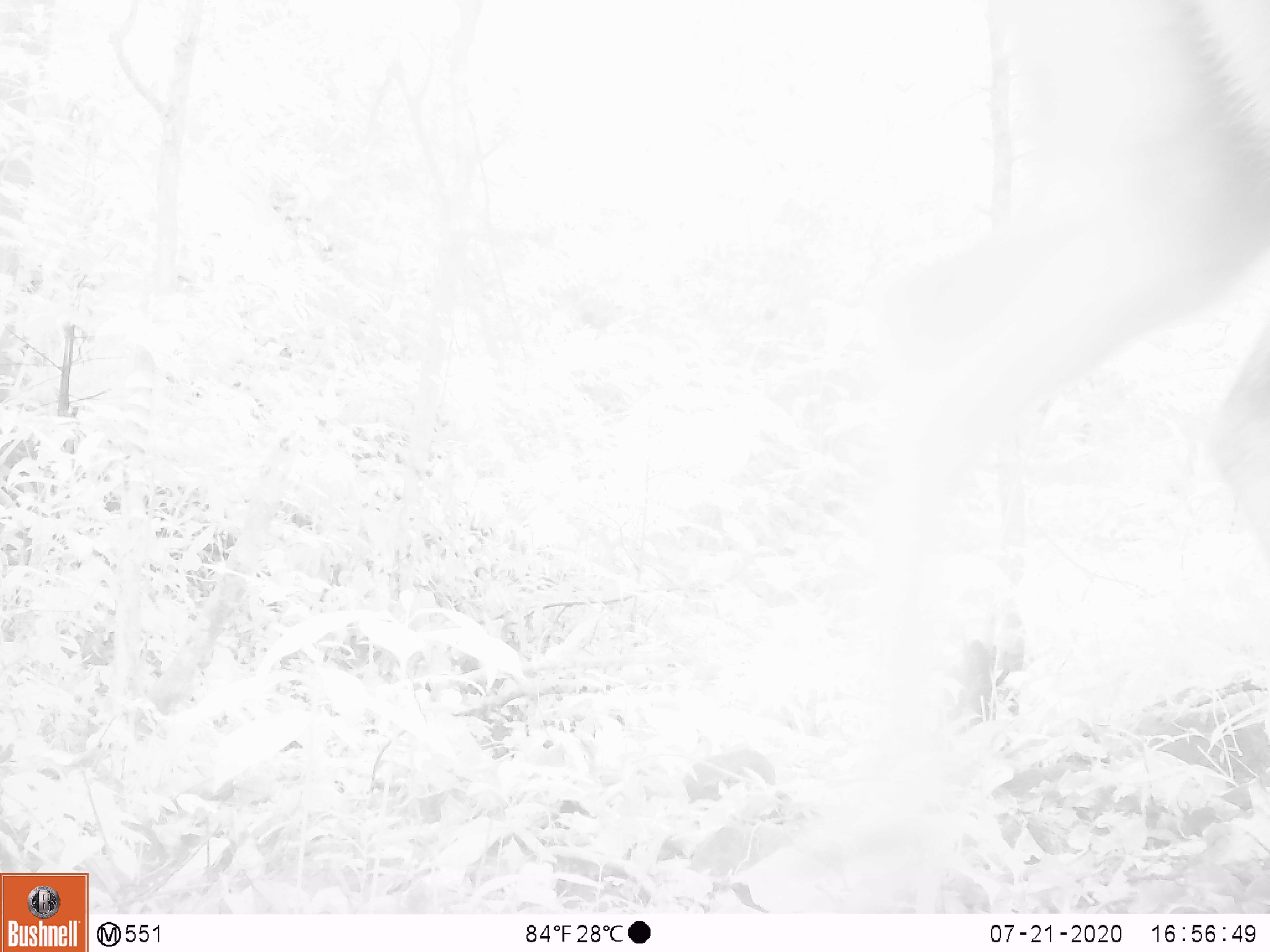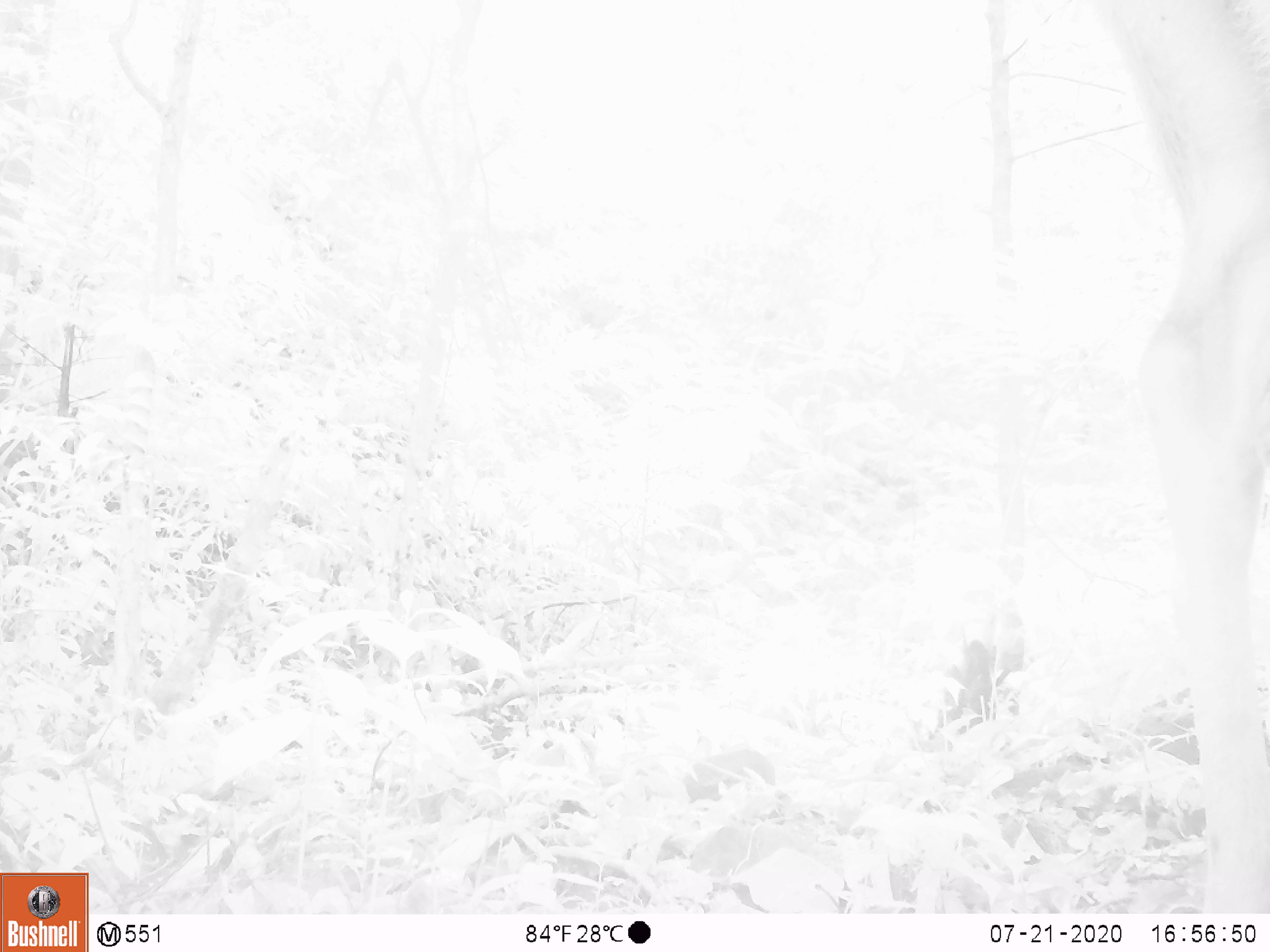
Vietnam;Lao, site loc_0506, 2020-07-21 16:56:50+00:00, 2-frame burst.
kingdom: Animalia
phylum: Chordata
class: Mammalia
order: Artiodactyla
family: Cervidae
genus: Rusa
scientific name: Rusa unicolor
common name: sambar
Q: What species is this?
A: Sambar (Rusa unicolor).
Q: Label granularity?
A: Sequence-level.